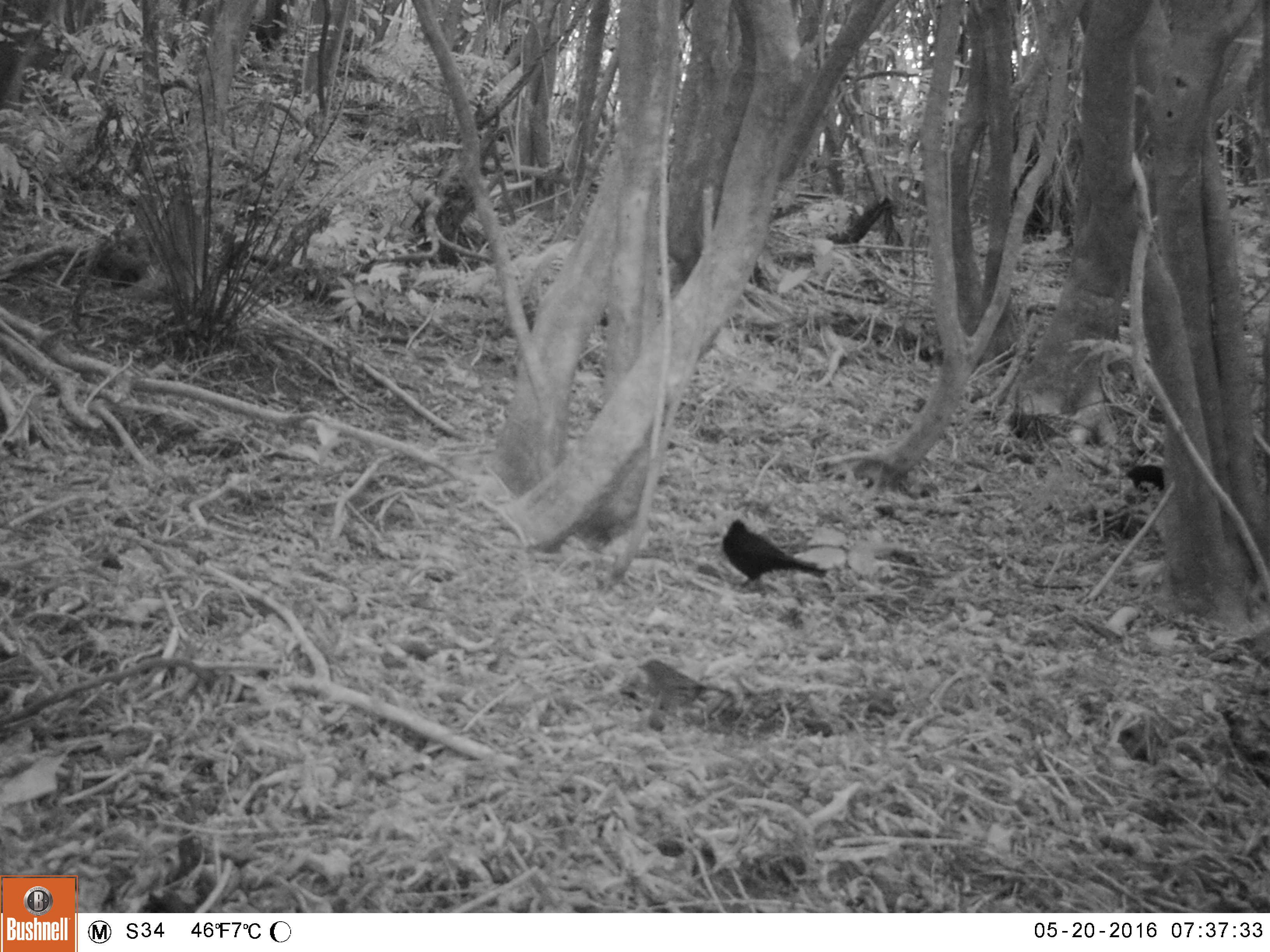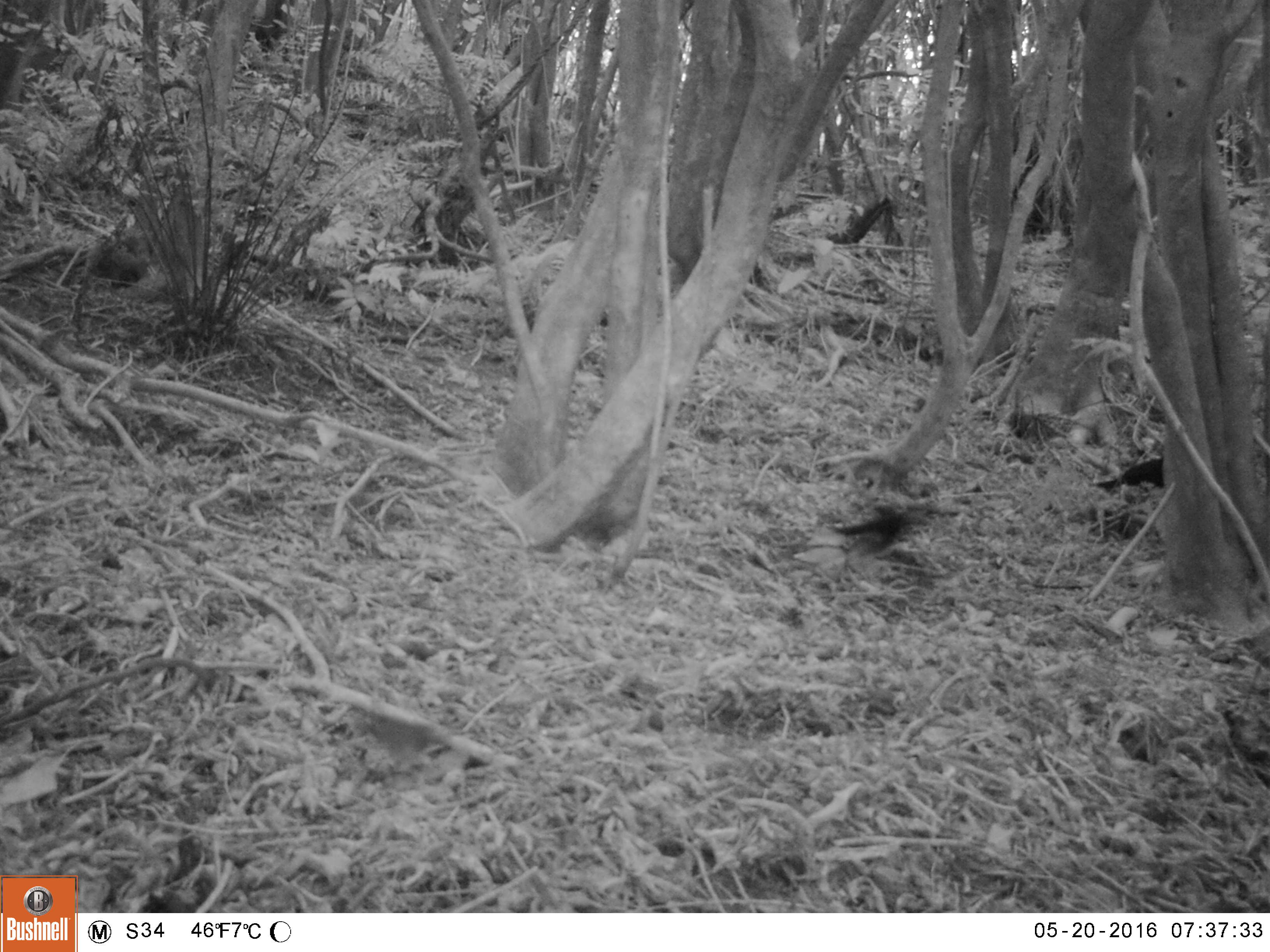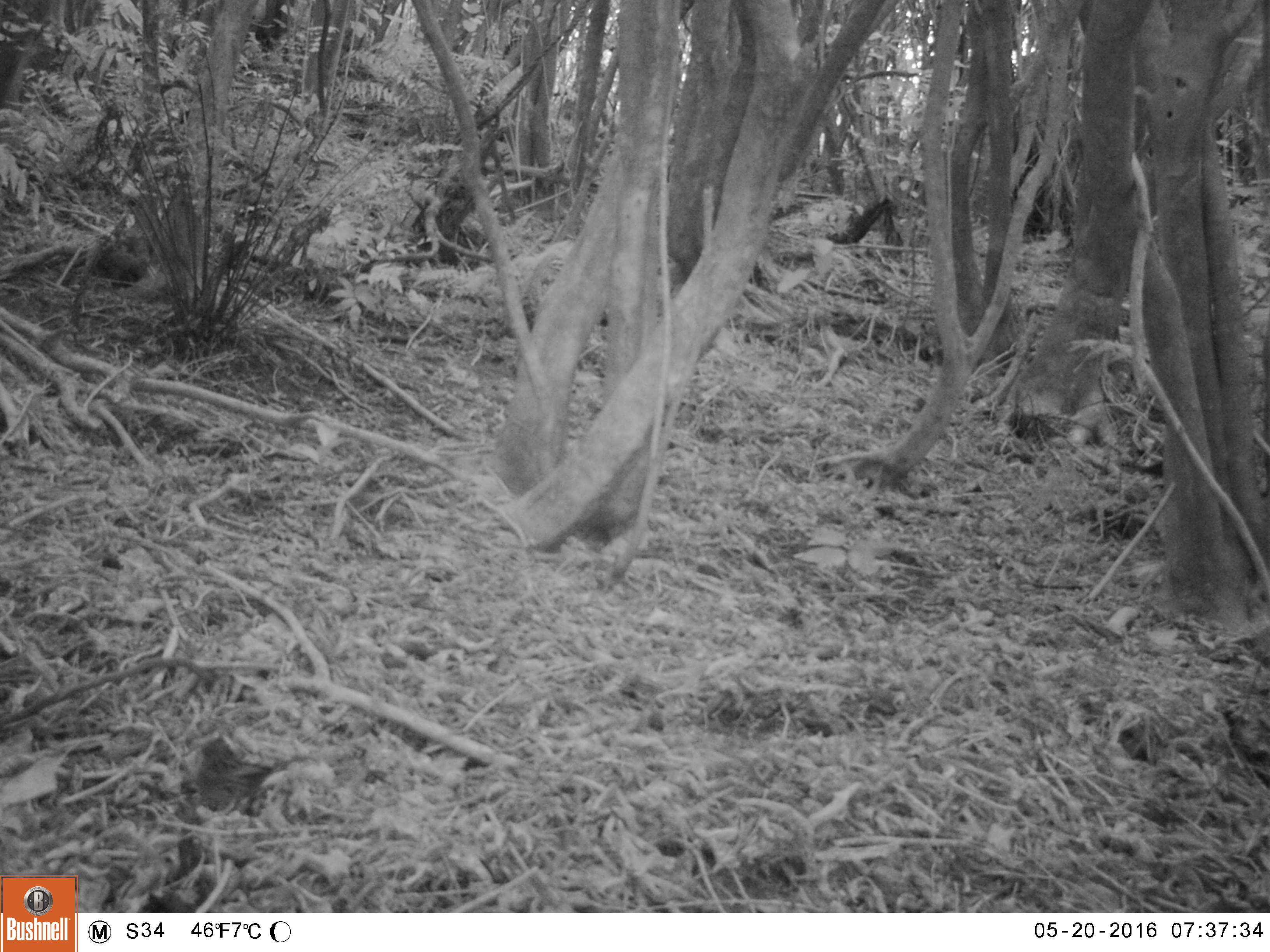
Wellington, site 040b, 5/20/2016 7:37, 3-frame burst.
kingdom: Animalia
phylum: Chordata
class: Aves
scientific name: Aves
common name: bird